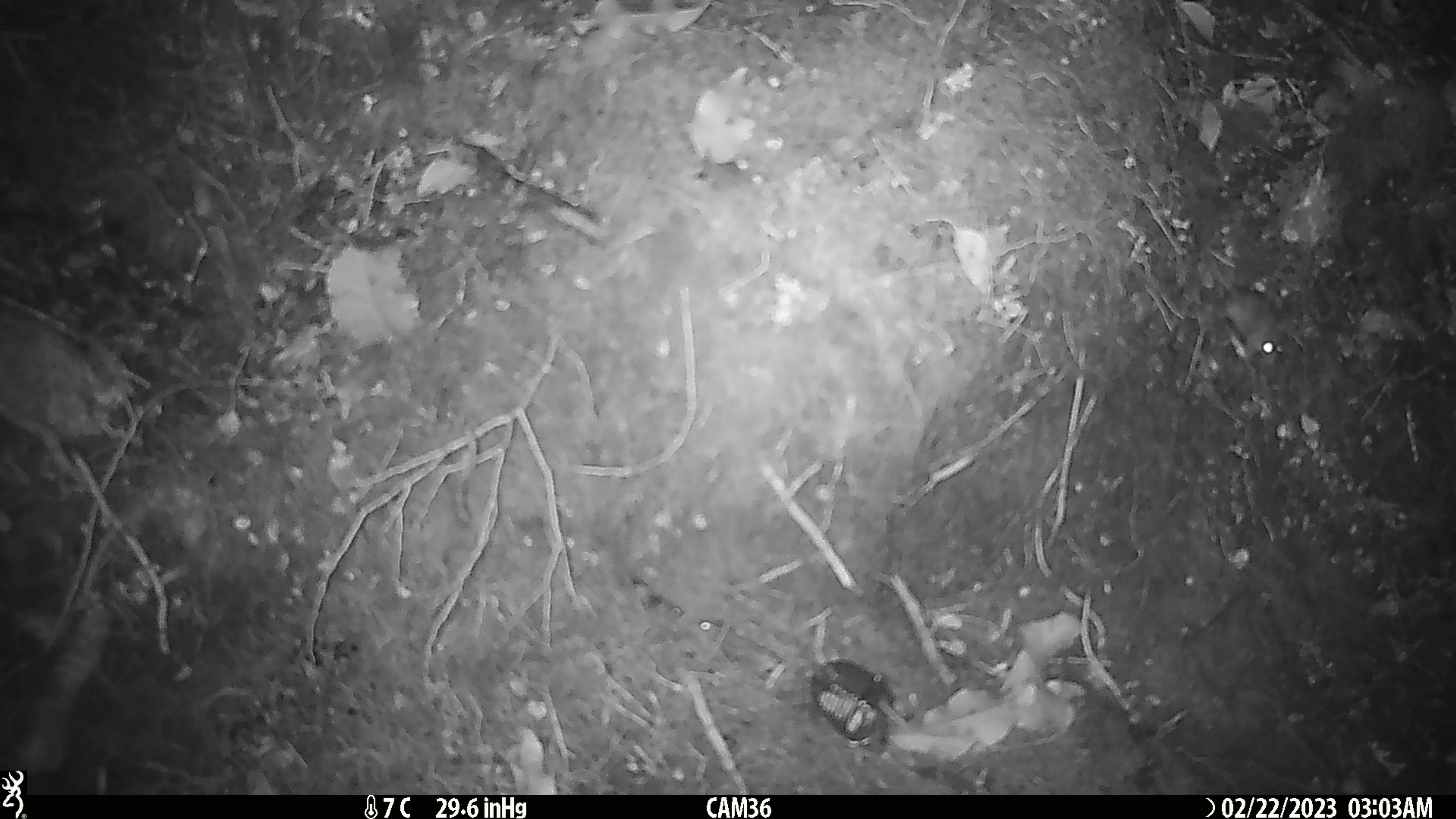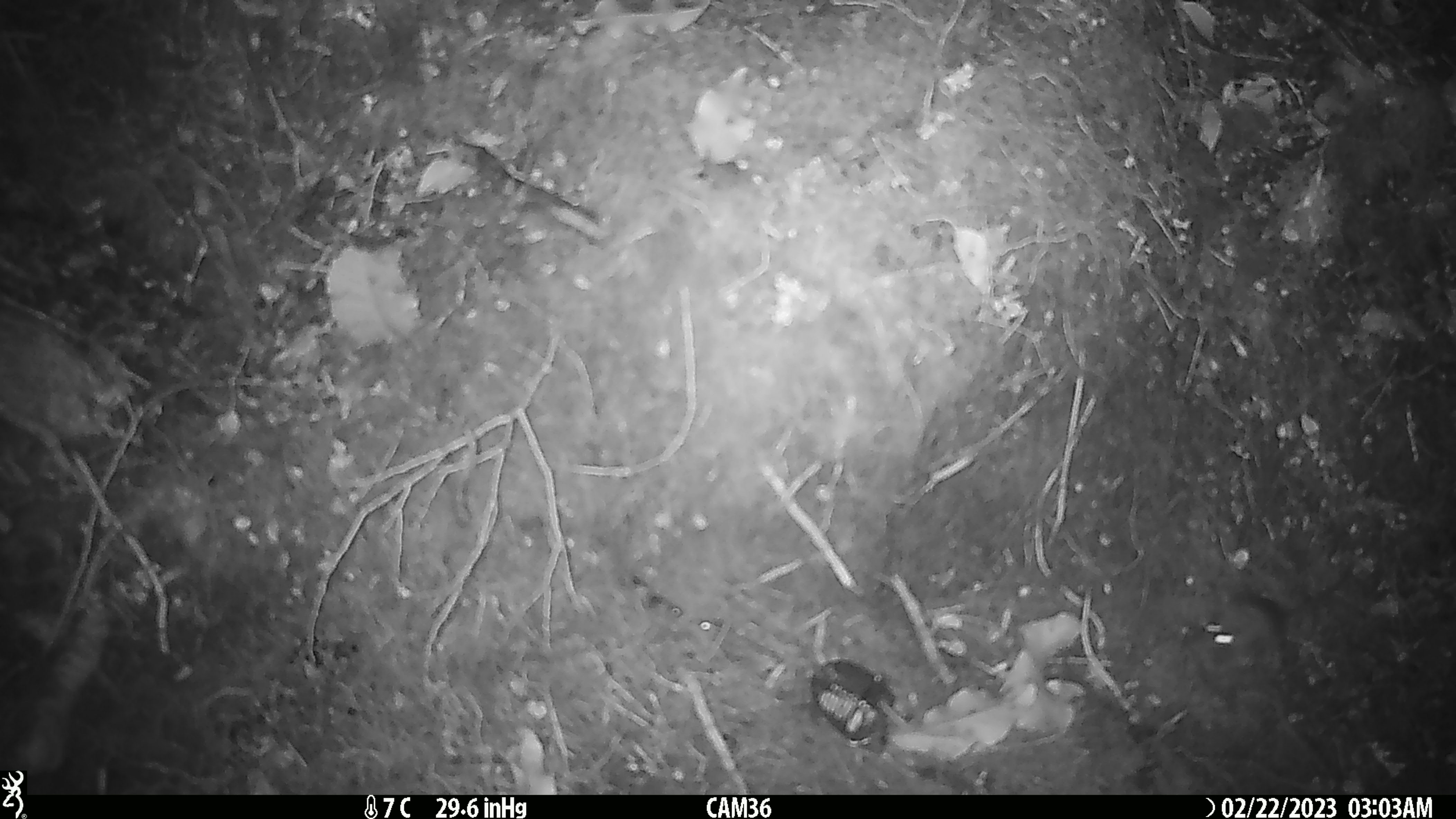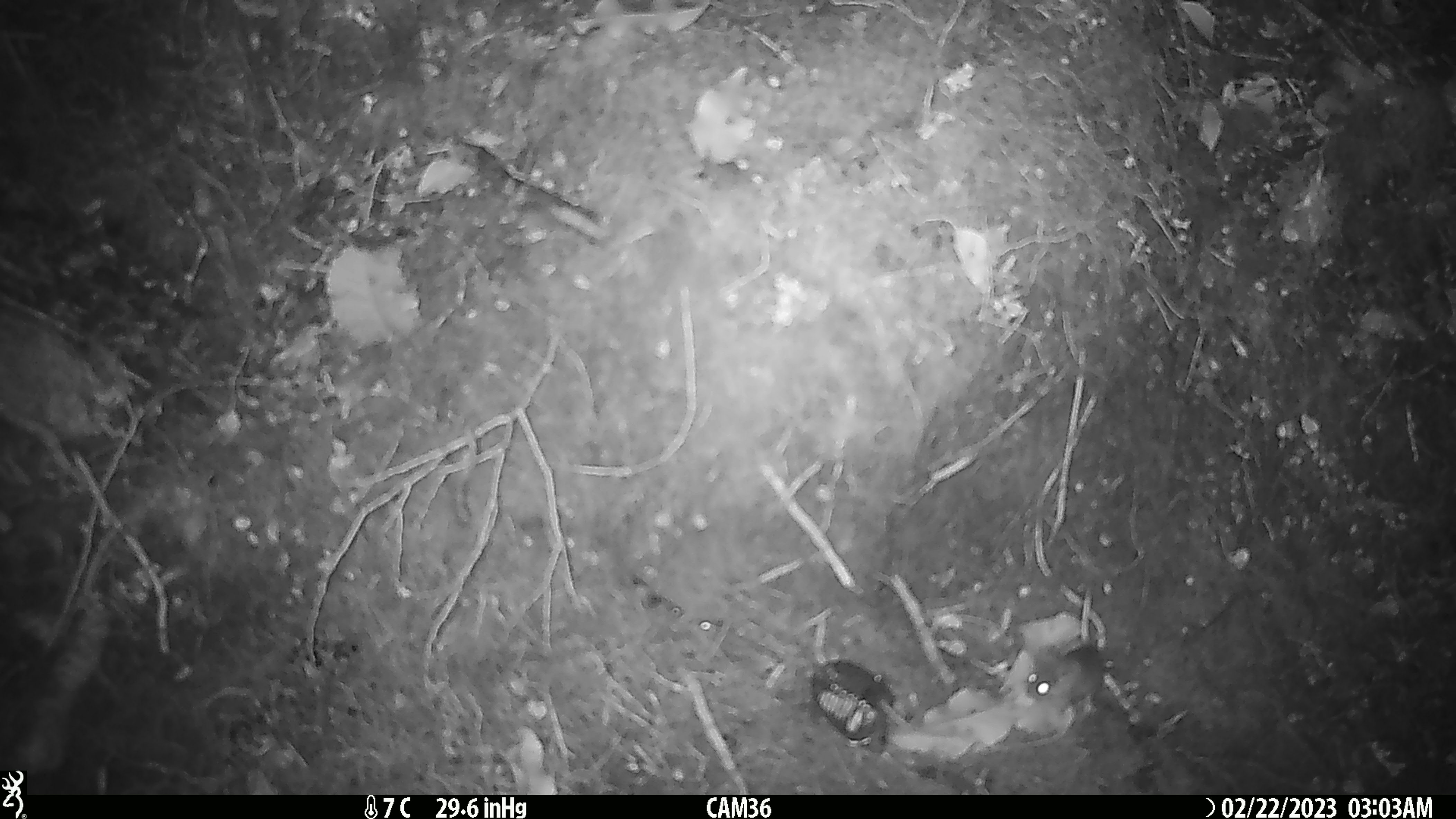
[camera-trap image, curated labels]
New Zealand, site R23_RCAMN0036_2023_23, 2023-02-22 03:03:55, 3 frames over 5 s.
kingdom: Animalia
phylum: Chordata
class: Mammalia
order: Rodentia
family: Muridae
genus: Mus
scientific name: Mus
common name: mouse